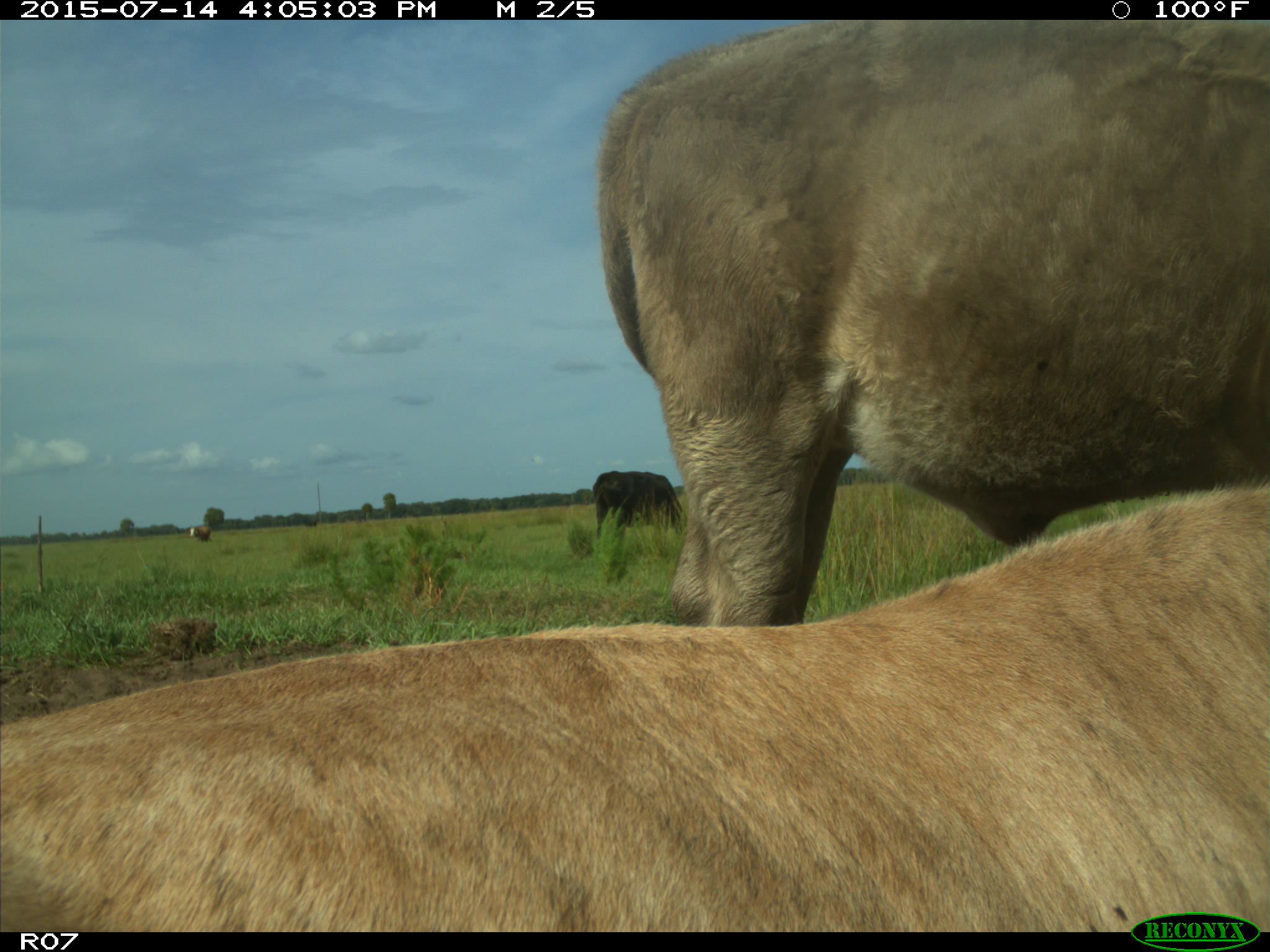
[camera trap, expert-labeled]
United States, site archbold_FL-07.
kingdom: Animalia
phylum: Chordata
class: Mammalia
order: Artiodactyla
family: Bovidae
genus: Bos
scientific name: Bos taurus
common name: domestic cow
Bos taurus (domestic cow).